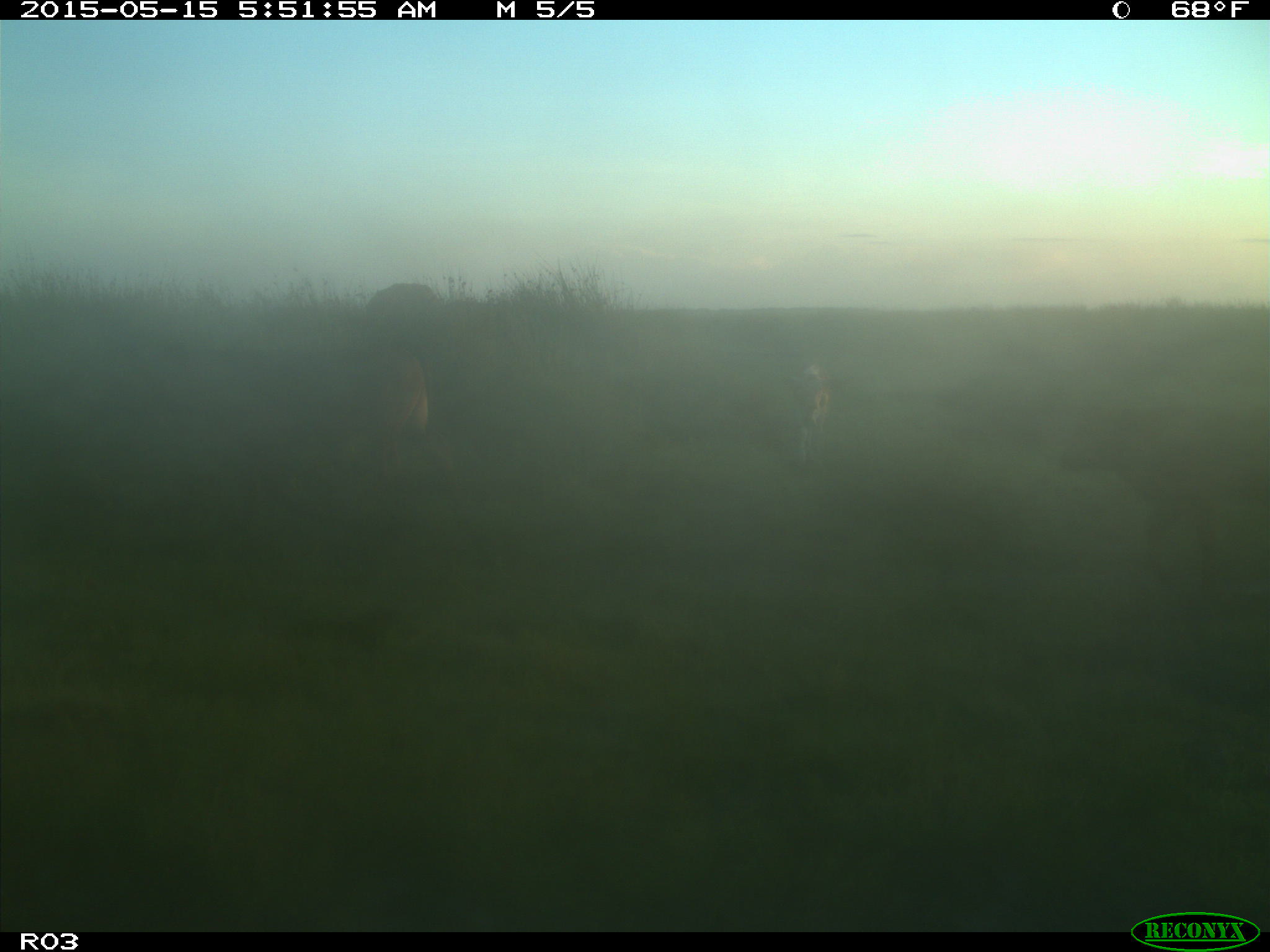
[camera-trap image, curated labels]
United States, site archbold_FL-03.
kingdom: Animalia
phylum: Chordata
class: Mammalia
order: Artiodactyla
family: Bovidae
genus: Bos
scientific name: Bos taurus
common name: domestic cow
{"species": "Bos taurus (domestic cow)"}